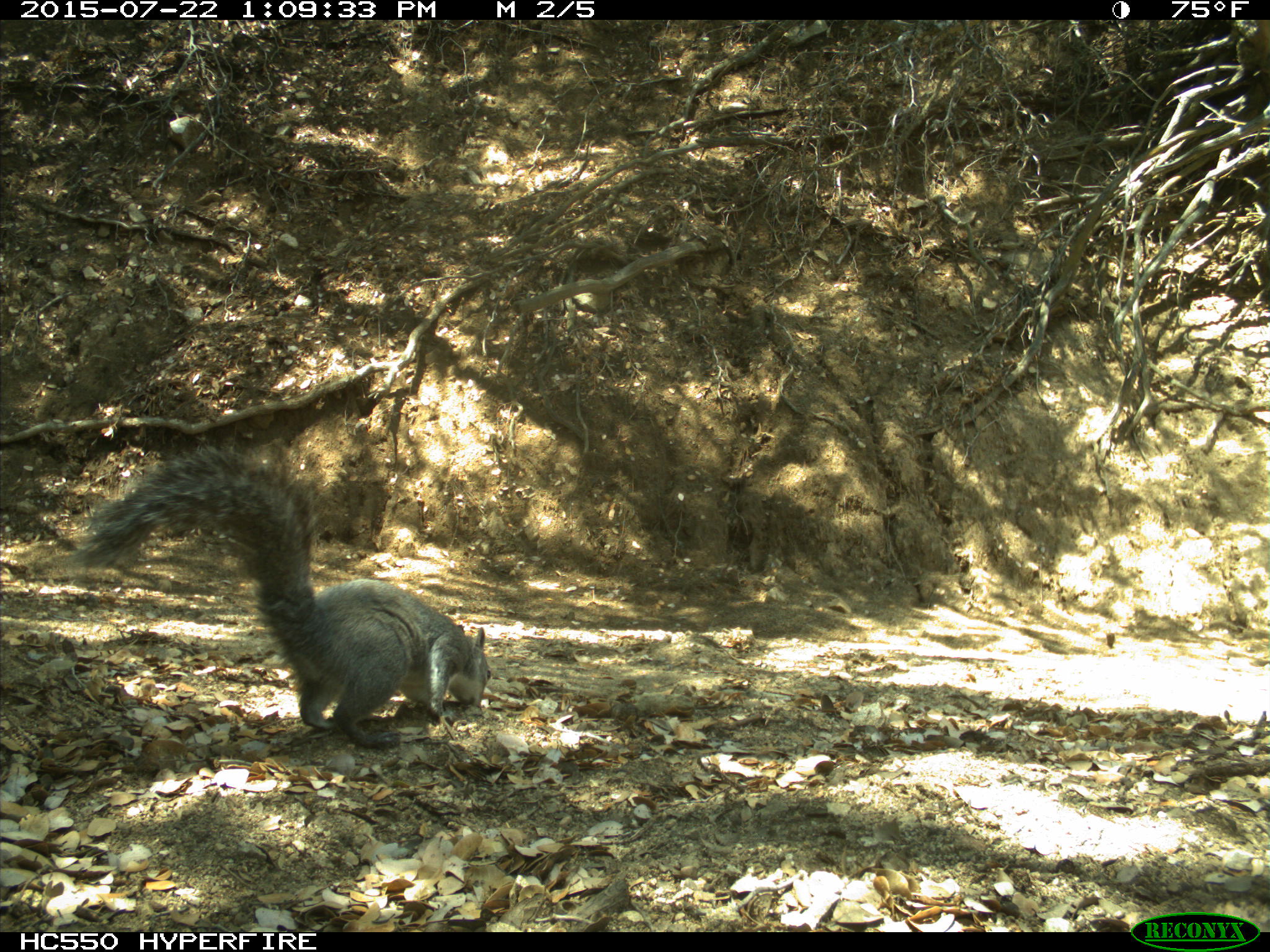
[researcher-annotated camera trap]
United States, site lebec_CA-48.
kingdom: Animalia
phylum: Chordata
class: Mammalia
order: Rodentia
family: Sciuridae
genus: Sciurus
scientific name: Sciurus carolinensis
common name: eastern gray squirrel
Sciurus carolinensis (eastern gray squirrel).